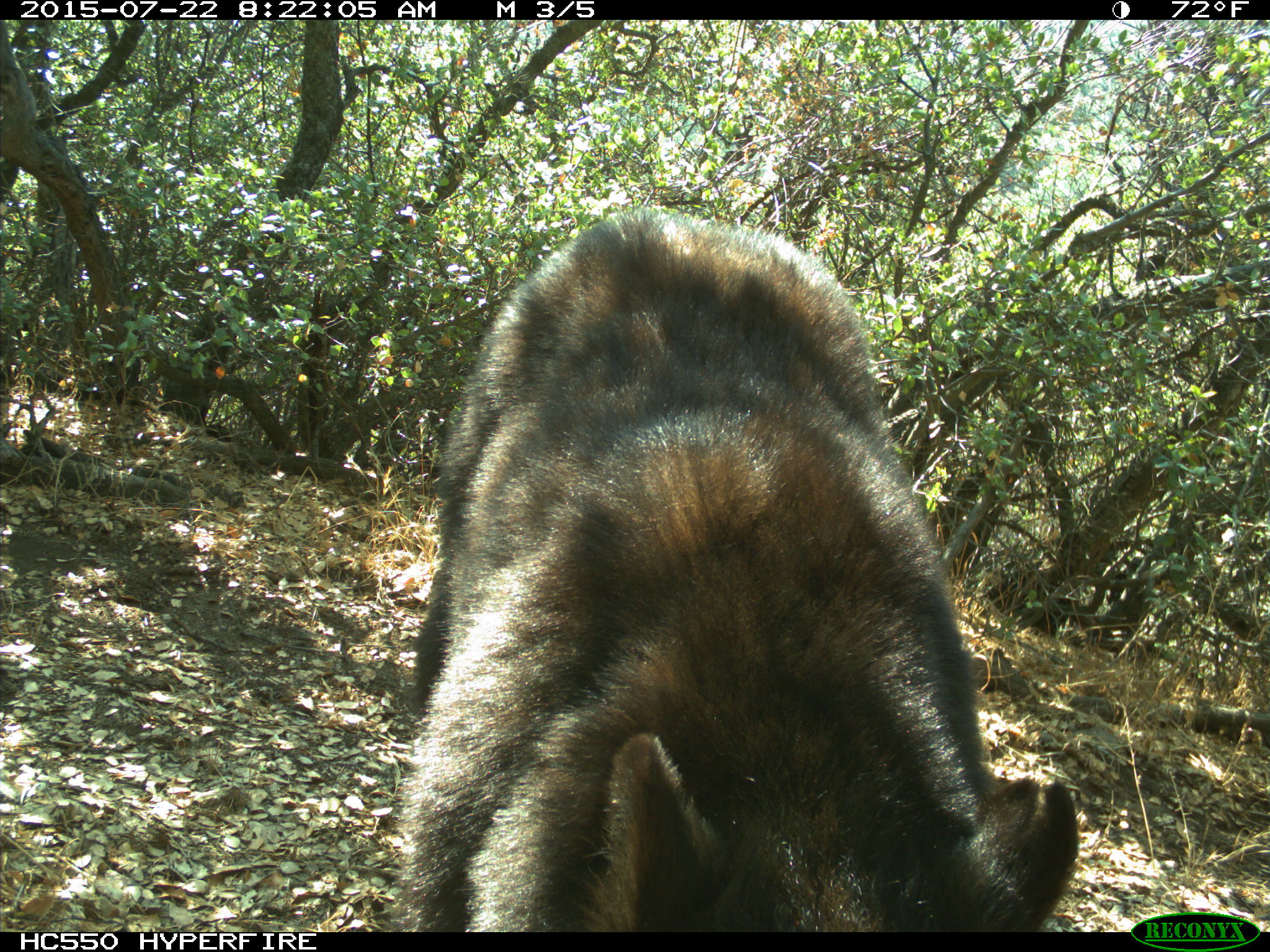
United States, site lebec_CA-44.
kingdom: Animalia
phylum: Chordata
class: Mammalia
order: Carnivora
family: Ursidae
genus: Ursus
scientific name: Ursus americanus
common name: american black bear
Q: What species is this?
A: Ursus americanus (american black bear).